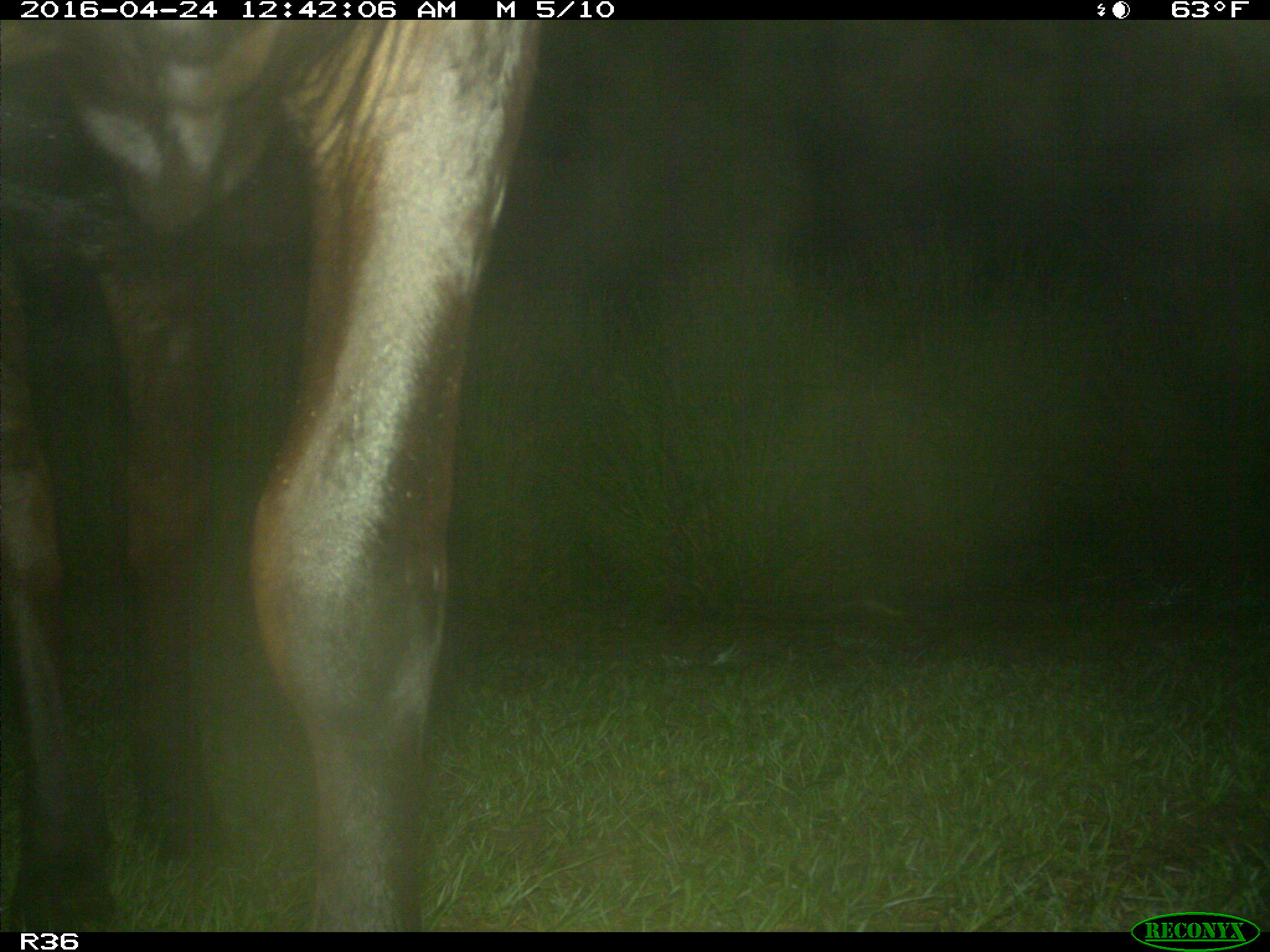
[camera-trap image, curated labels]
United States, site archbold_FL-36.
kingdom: Animalia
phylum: Chordata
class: Mammalia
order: Artiodactyla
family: Bovidae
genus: Bos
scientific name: Bos taurus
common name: domestic cow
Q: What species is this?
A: Bos taurus (domestic cow).